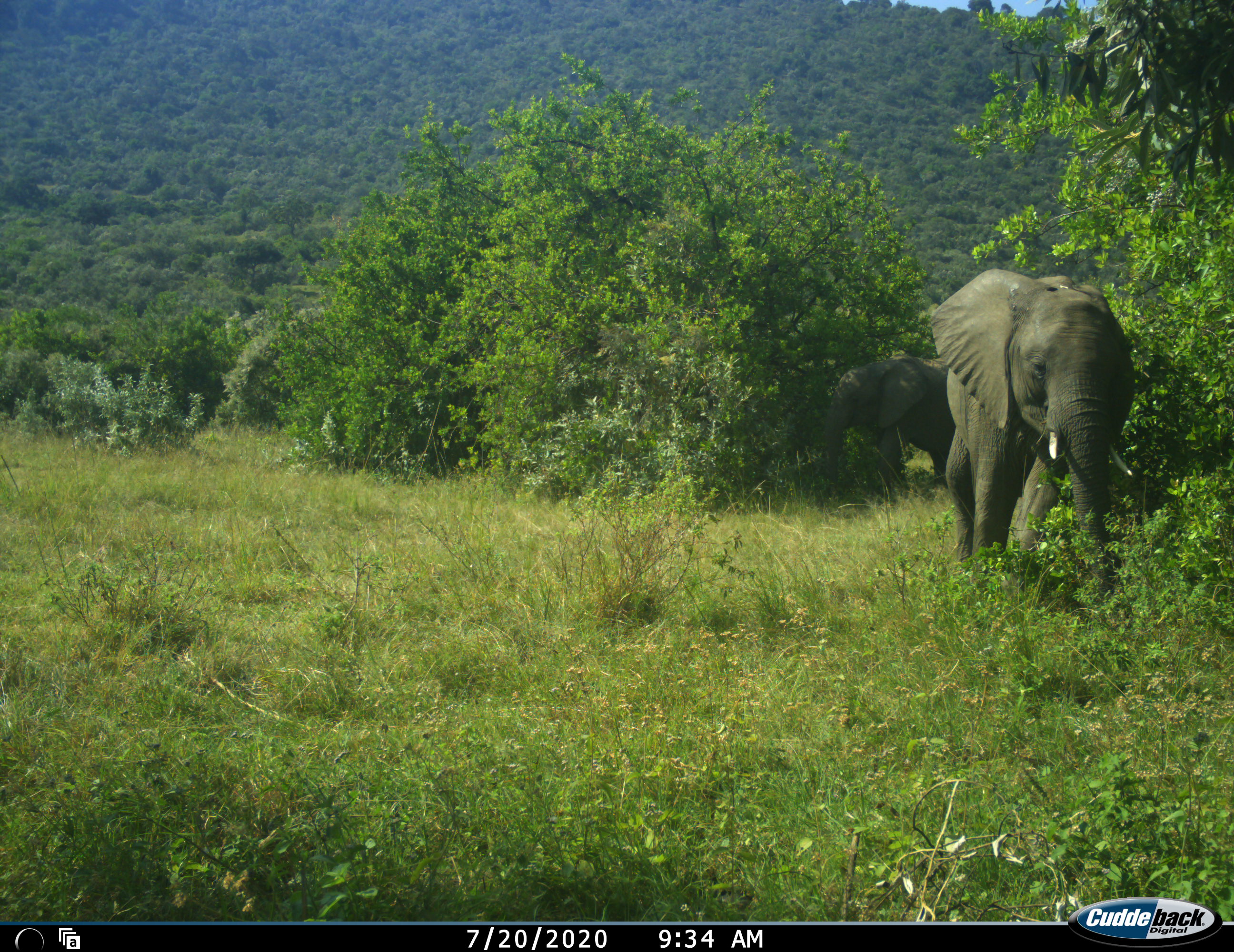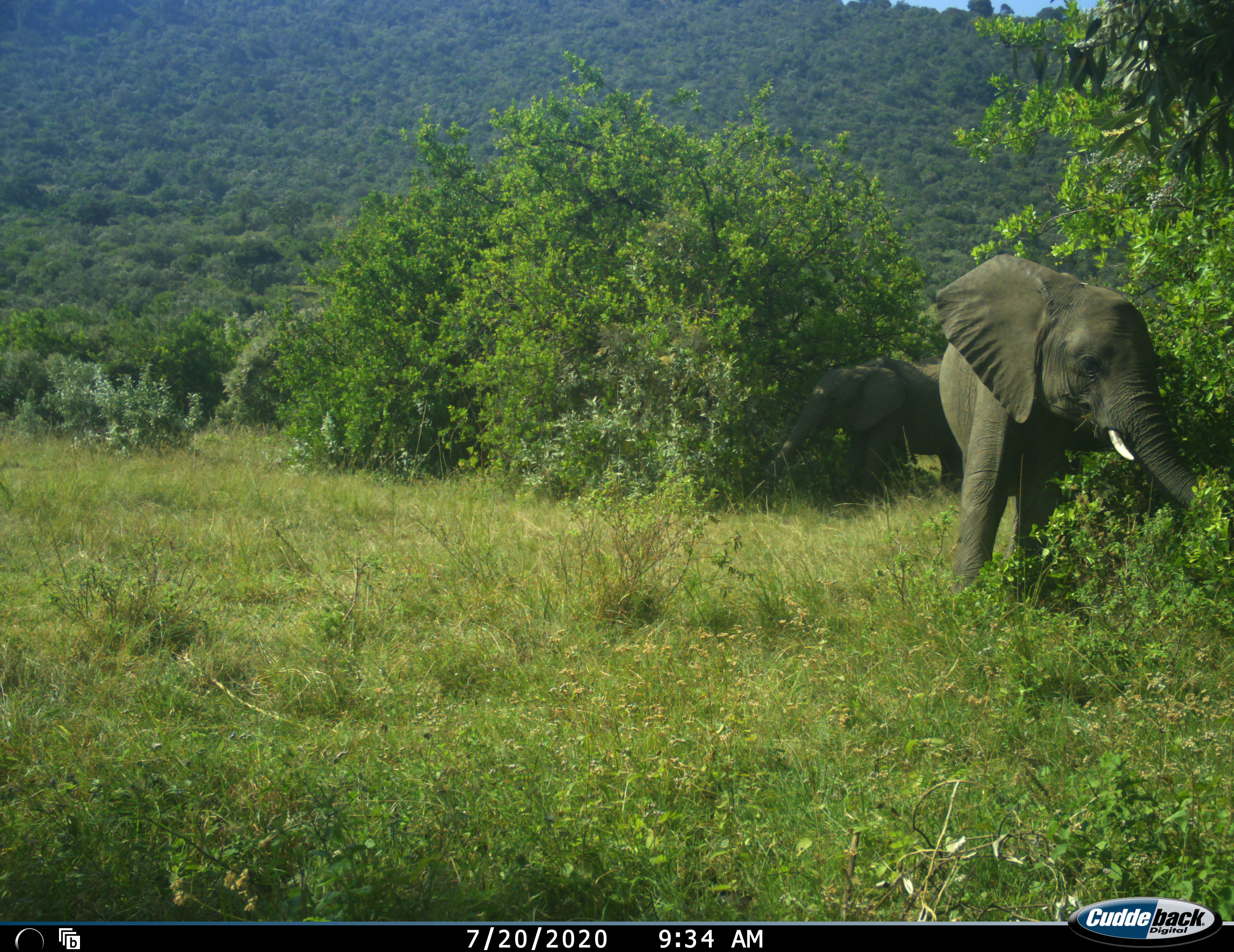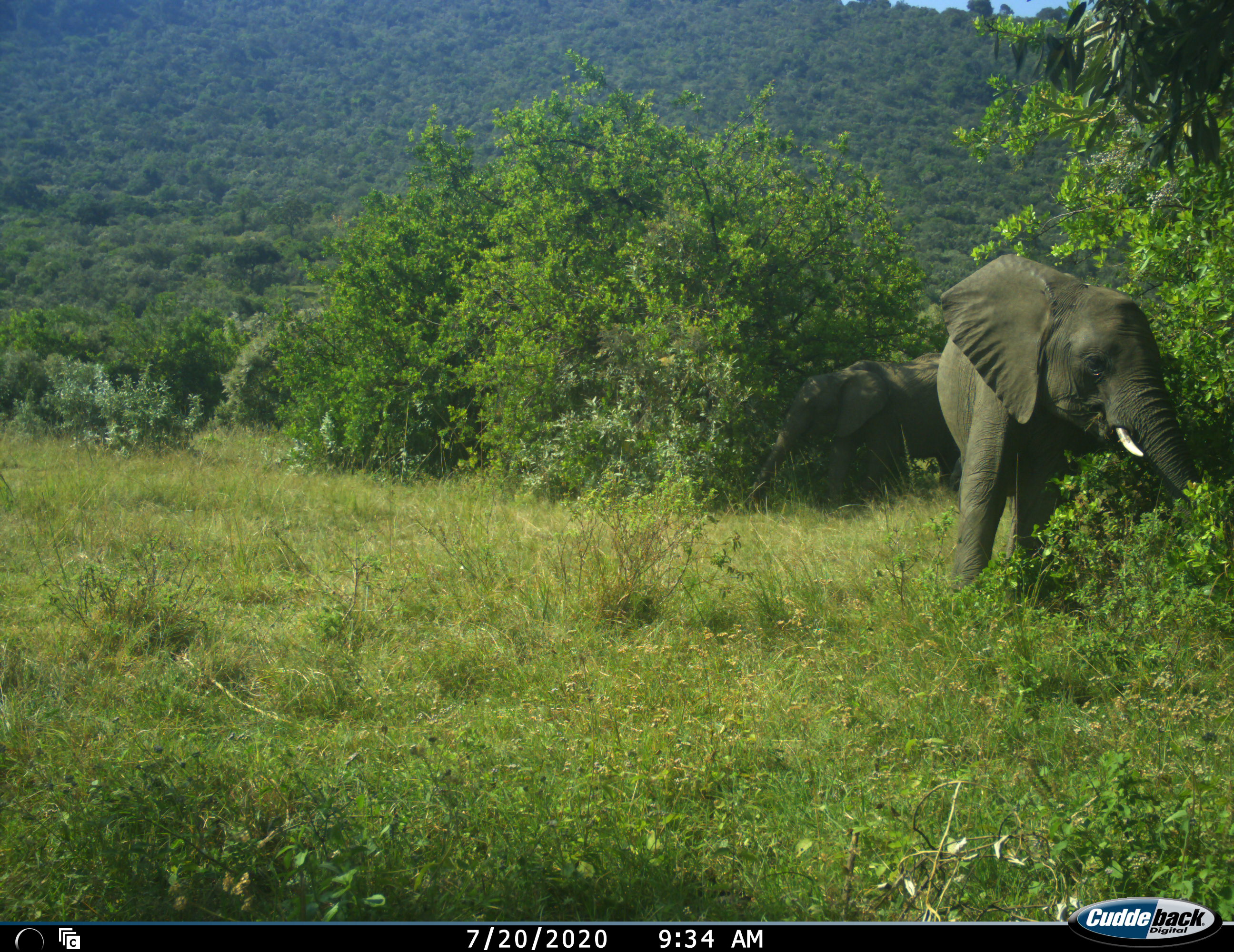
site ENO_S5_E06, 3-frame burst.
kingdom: Animalia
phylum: Chordata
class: Mammalia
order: Proboscidea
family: Elephantidae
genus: Loxodonta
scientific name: Loxodonta africana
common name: african bush elephant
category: elephant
Elephant (african bush elephant) (Loxodonta africana), count 2. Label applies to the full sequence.